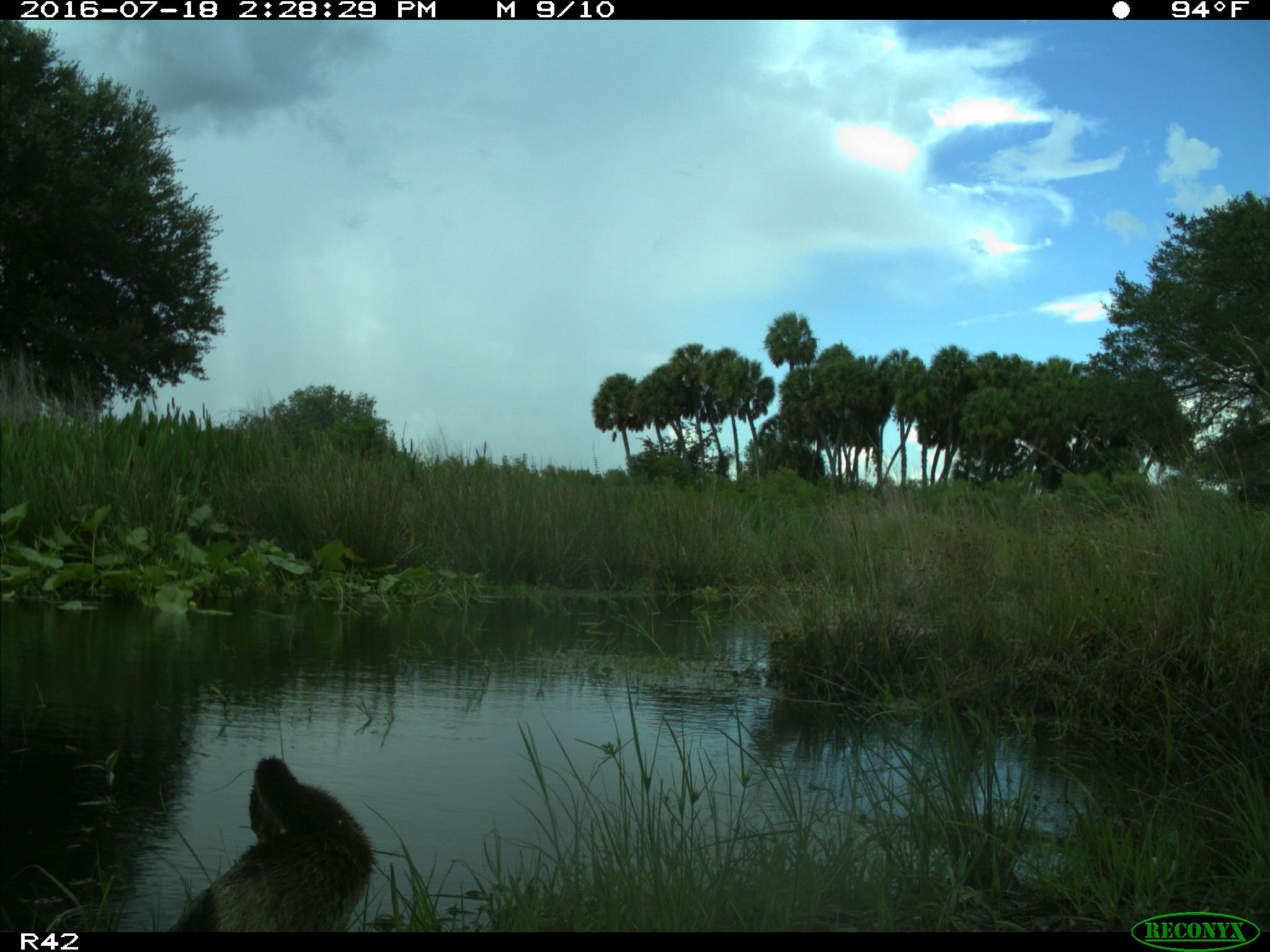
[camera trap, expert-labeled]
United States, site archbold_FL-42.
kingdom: Animalia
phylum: Chordata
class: Aves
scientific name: Aves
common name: birds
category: unidentified bird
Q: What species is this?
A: Unidentified bird (birds) (Aves).